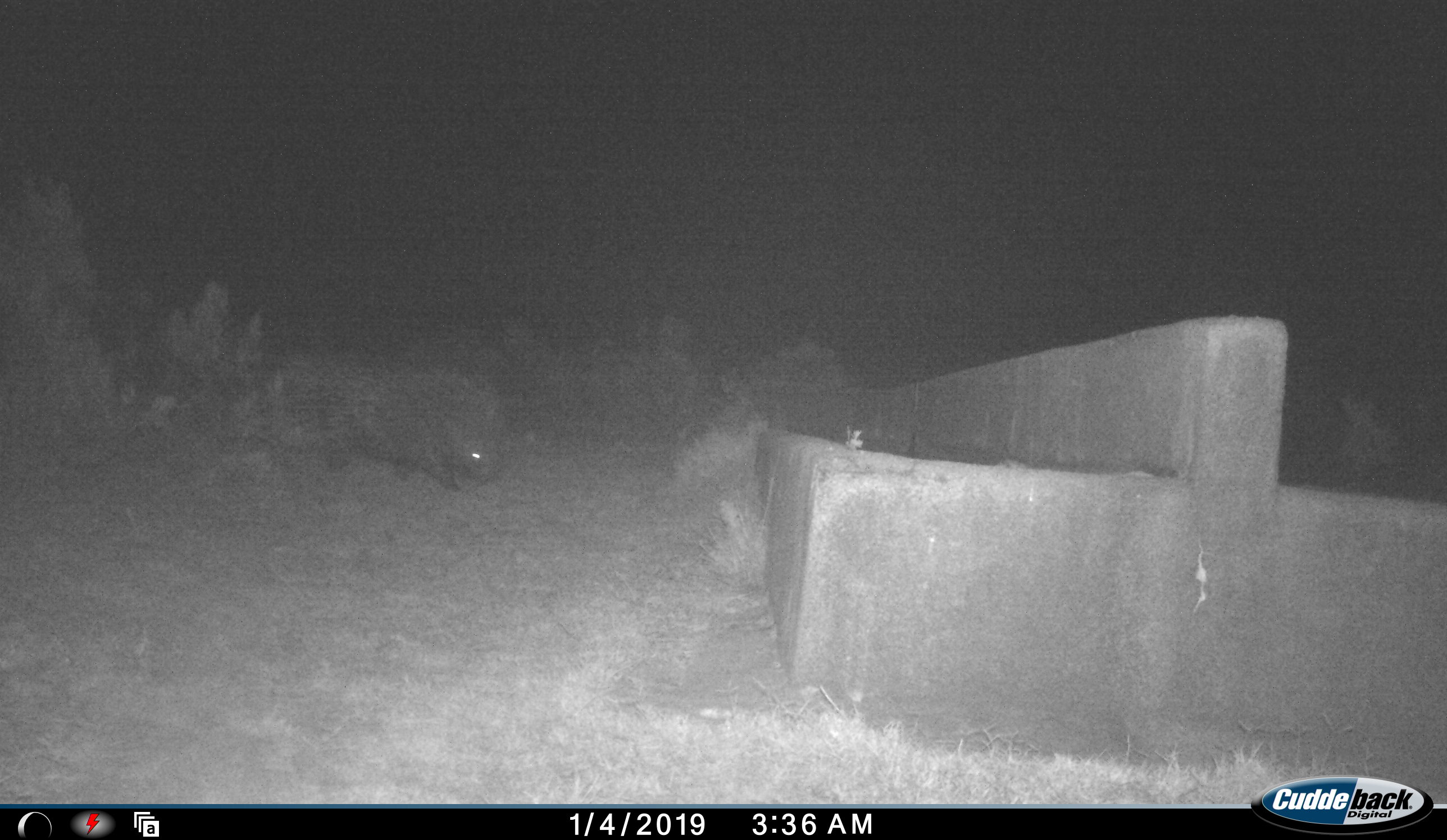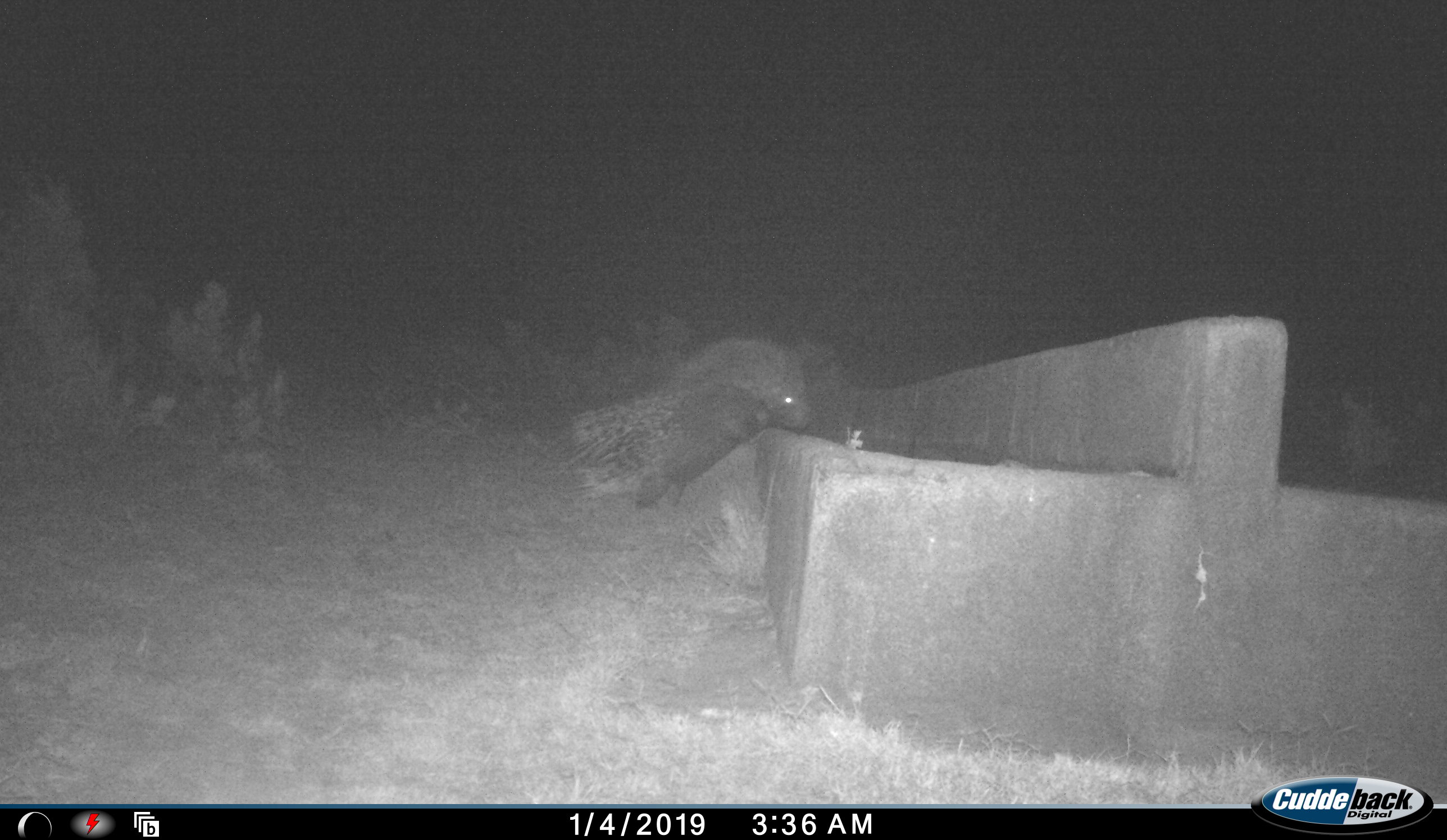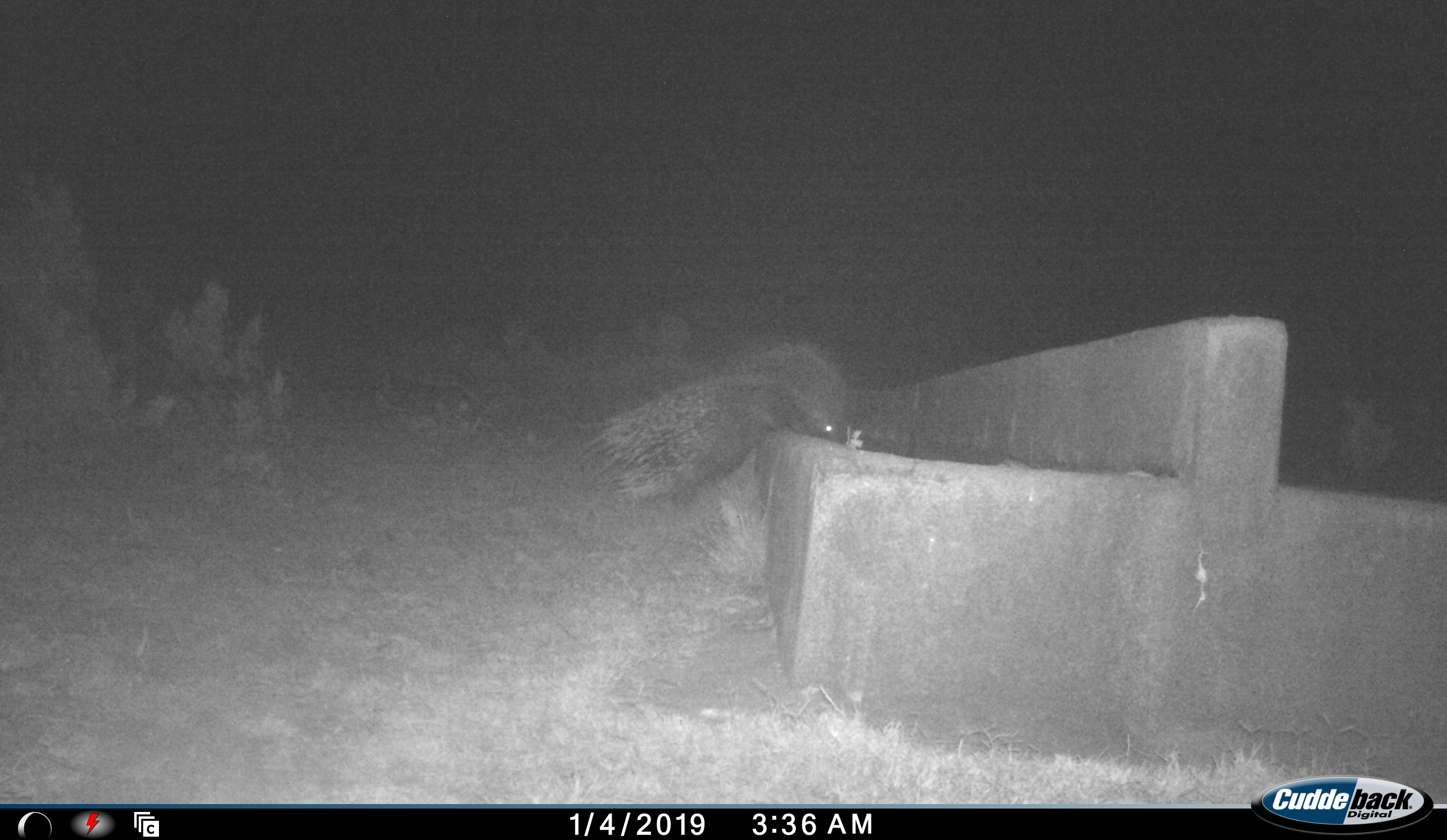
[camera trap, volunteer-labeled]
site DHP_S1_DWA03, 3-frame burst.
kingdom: Animalia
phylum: Chordata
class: Mammalia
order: Rodentia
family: Hystricidae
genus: Hystrix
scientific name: Hystrix cristata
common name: crested porcupine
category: porcupine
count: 1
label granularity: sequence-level